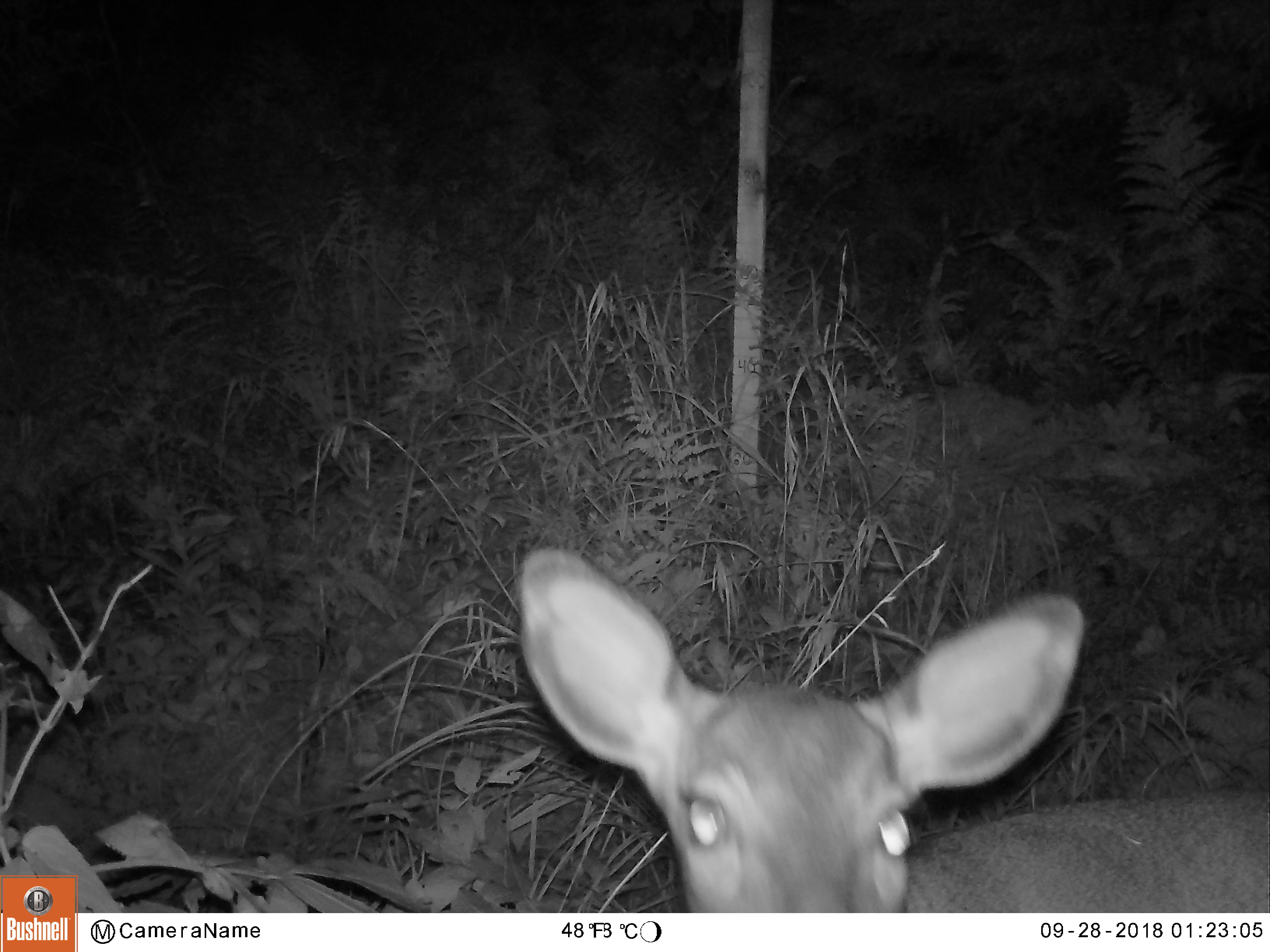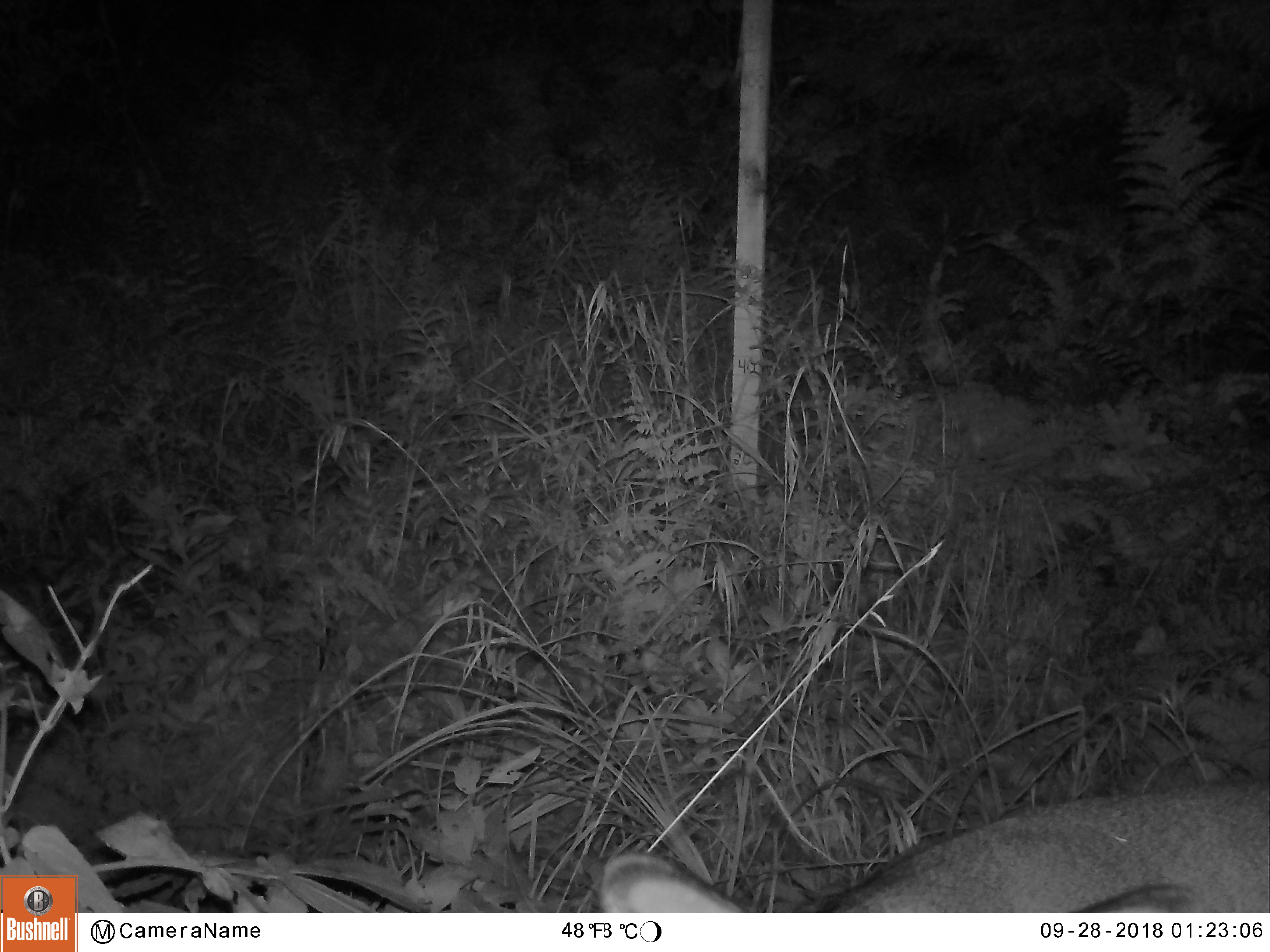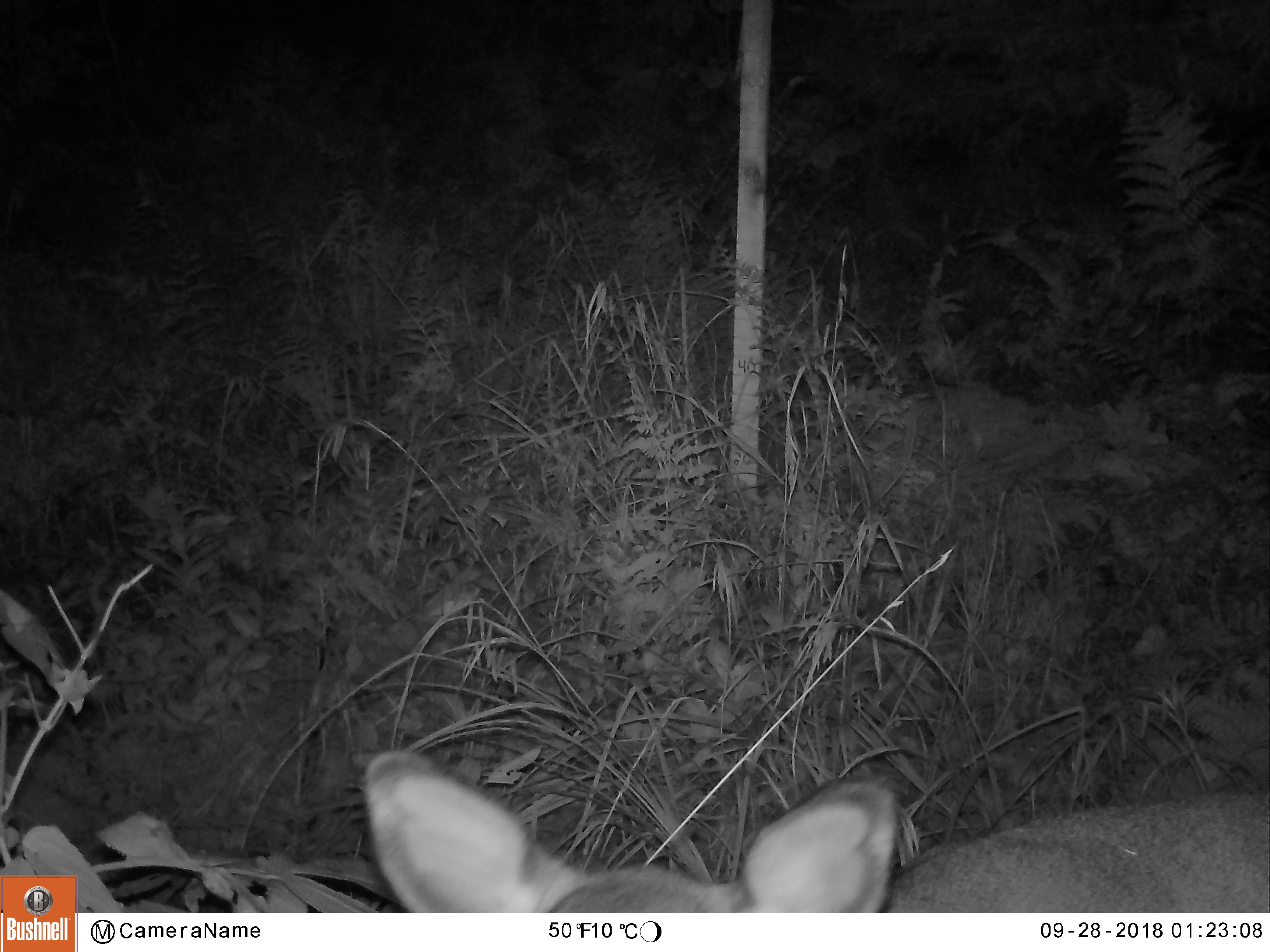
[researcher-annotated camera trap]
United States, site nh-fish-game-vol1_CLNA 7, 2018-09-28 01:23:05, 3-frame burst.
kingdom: Animalia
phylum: Chordata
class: Mammalia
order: Artiodactyla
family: Cervidae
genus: Odocoileus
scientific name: Odocoileus virginianus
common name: white-tailed deer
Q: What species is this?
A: White-tailed deer (Odocoileus virginianus).